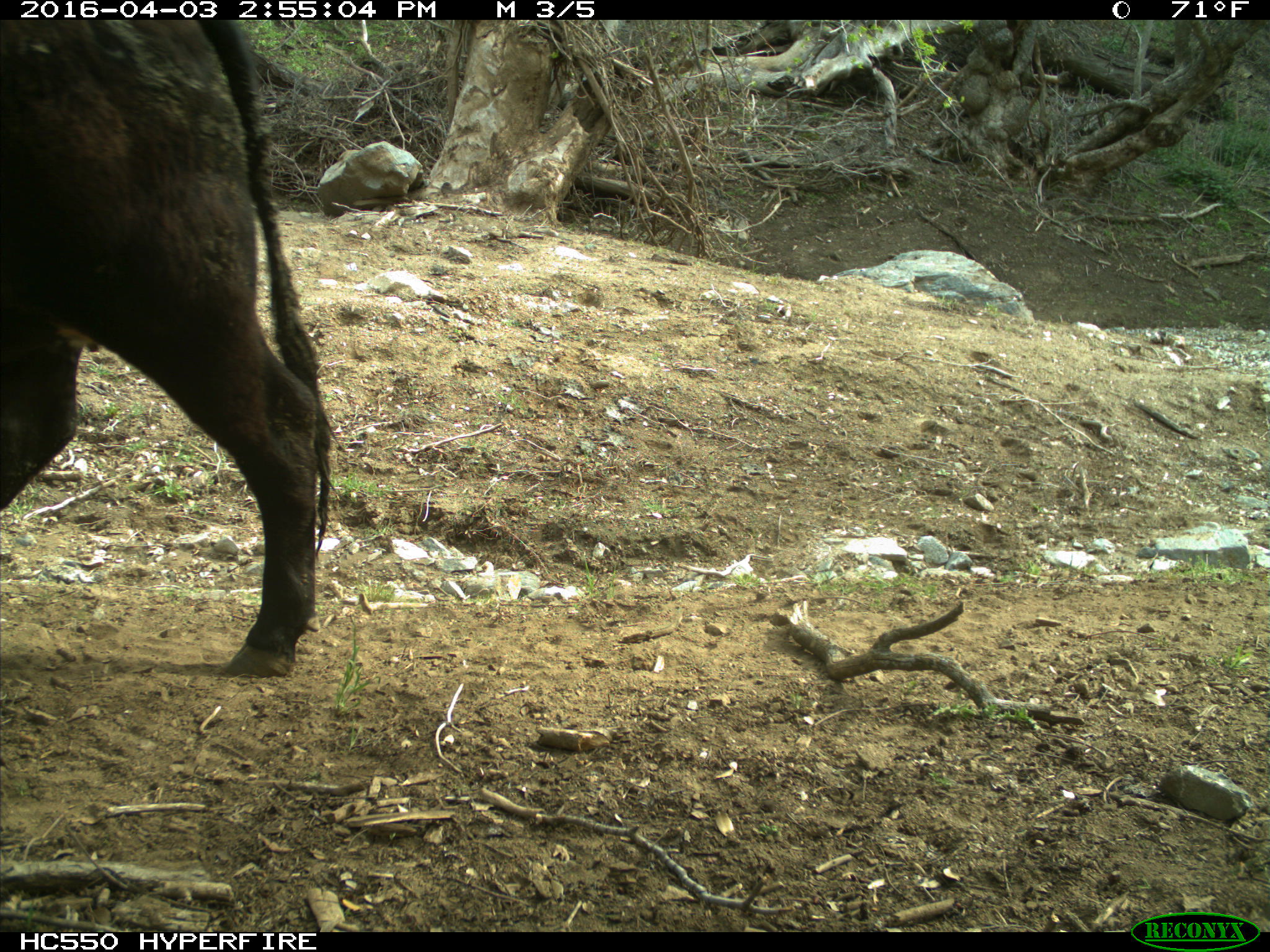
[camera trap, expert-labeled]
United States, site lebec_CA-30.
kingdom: Animalia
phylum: Chordata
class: Mammalia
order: Artiodactyla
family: Bovidae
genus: Bos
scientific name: Bos taurus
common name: domestic cow